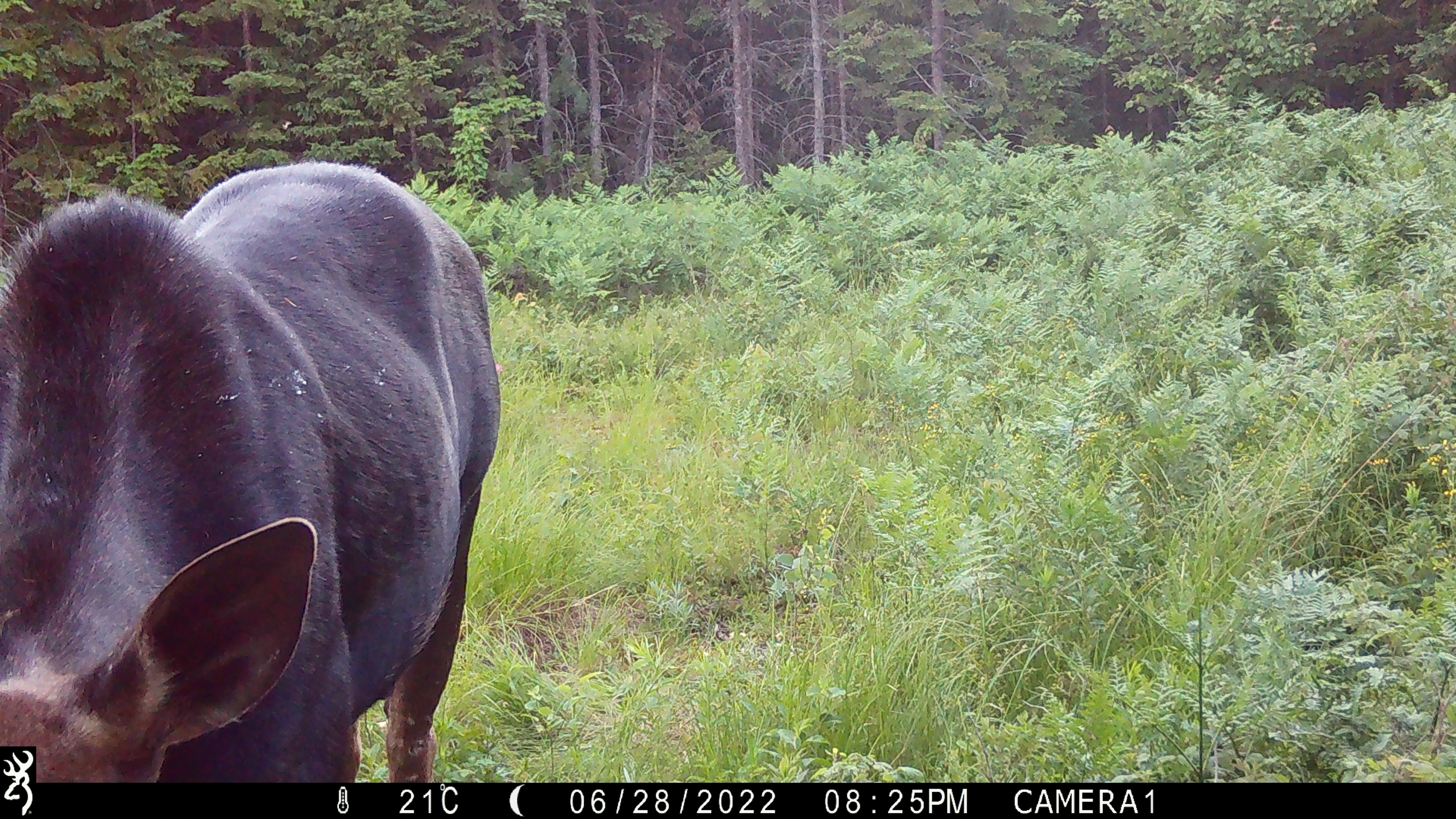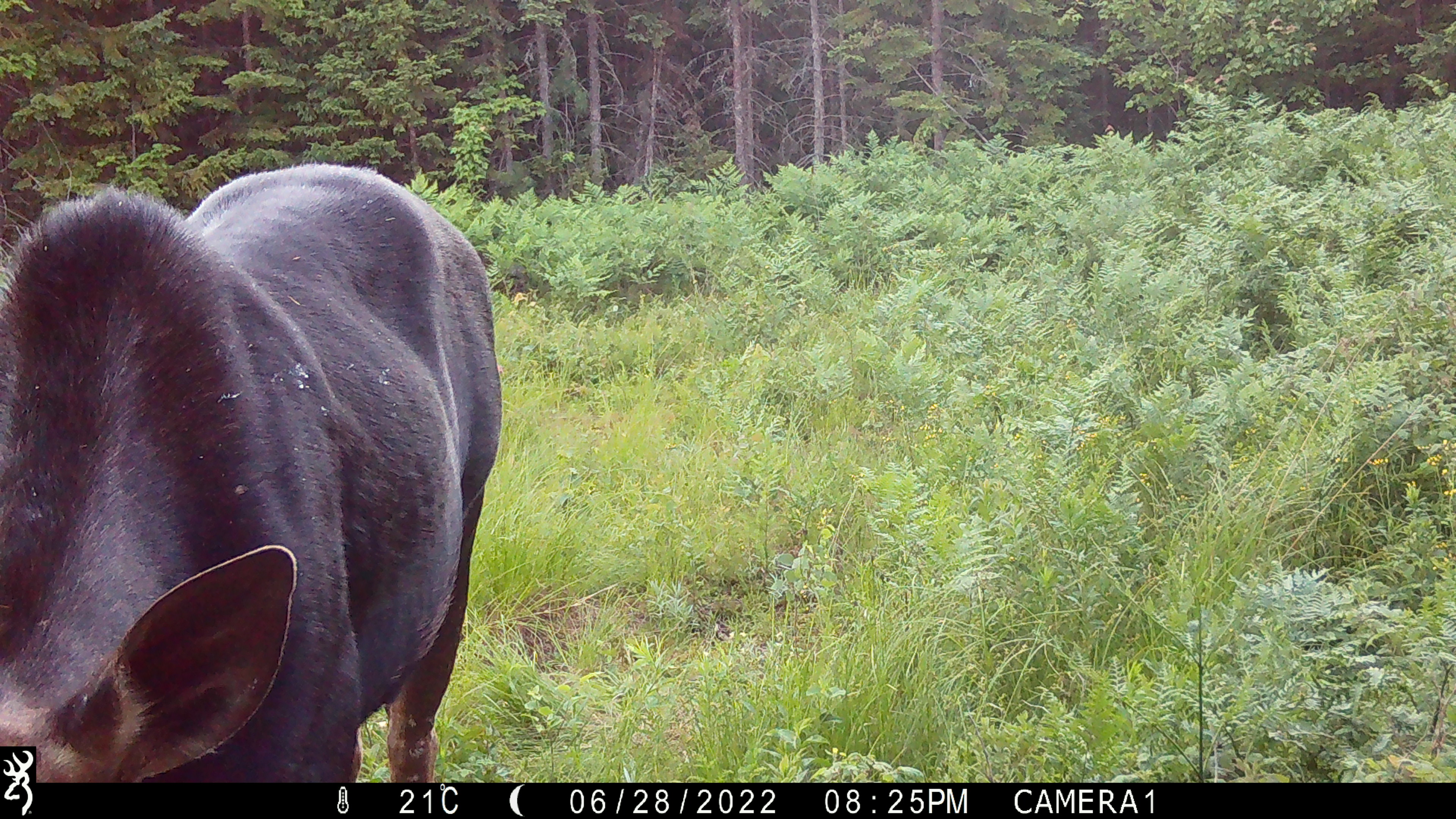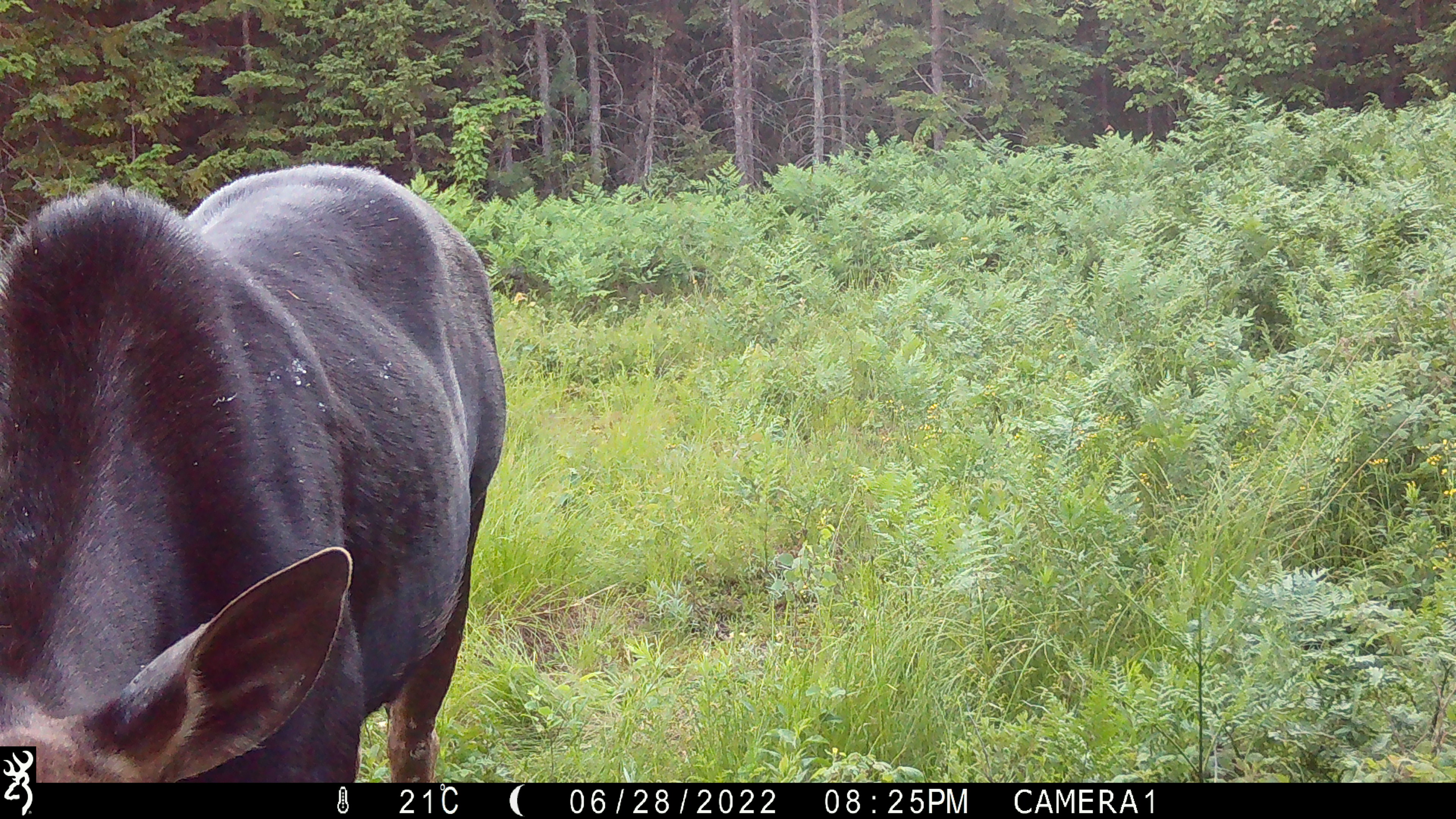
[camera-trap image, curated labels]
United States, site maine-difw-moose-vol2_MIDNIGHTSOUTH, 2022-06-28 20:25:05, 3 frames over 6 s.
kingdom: Animalia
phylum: Chordata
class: Mammalia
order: Artiodactyla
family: Cervidae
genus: Alces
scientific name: Alces alces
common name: moose